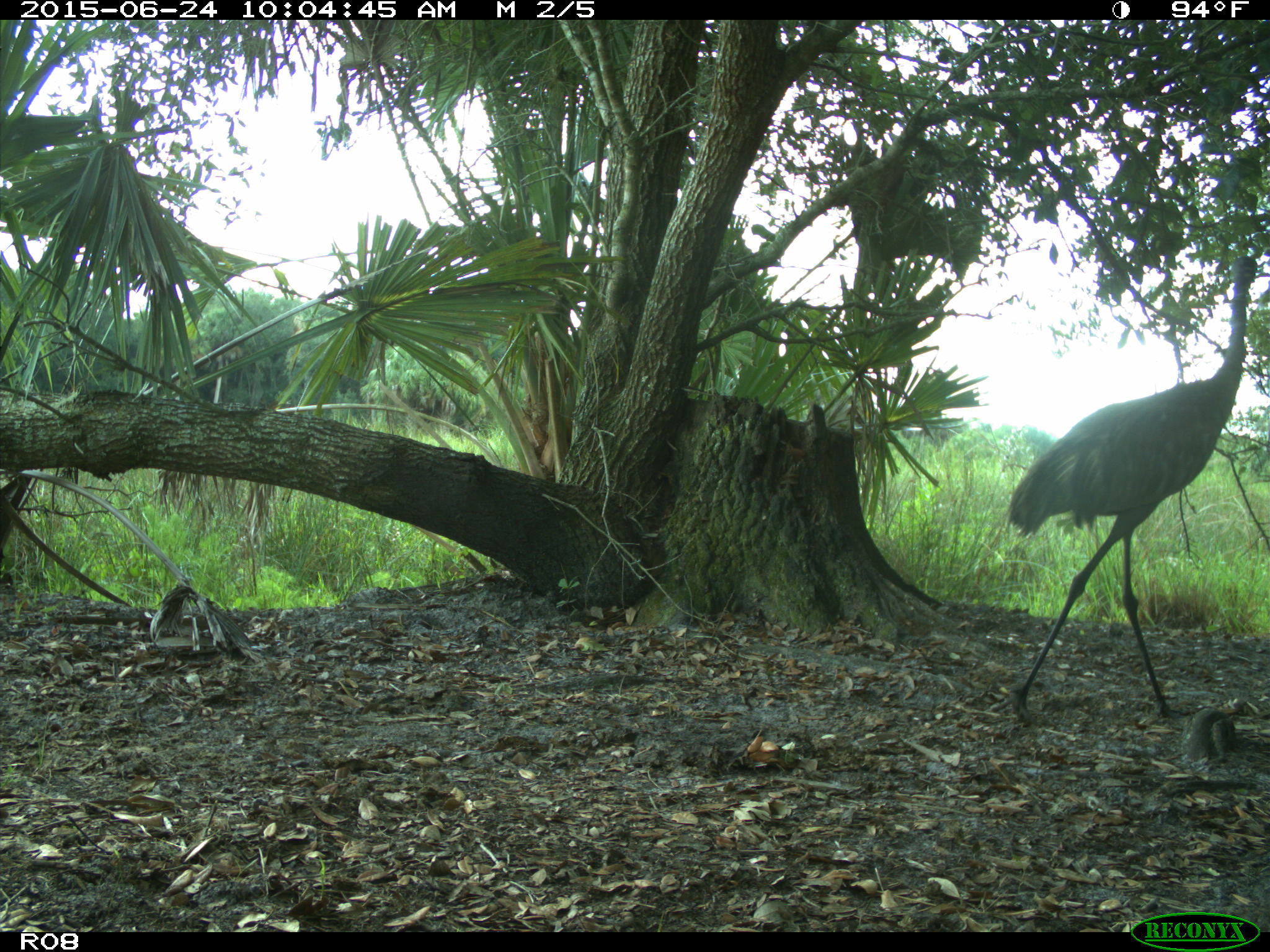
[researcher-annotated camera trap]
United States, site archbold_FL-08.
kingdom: Animalia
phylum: Chordata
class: Aves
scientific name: Aves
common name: birds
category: unidentified bird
Unidentified bird (birds) (Aves).